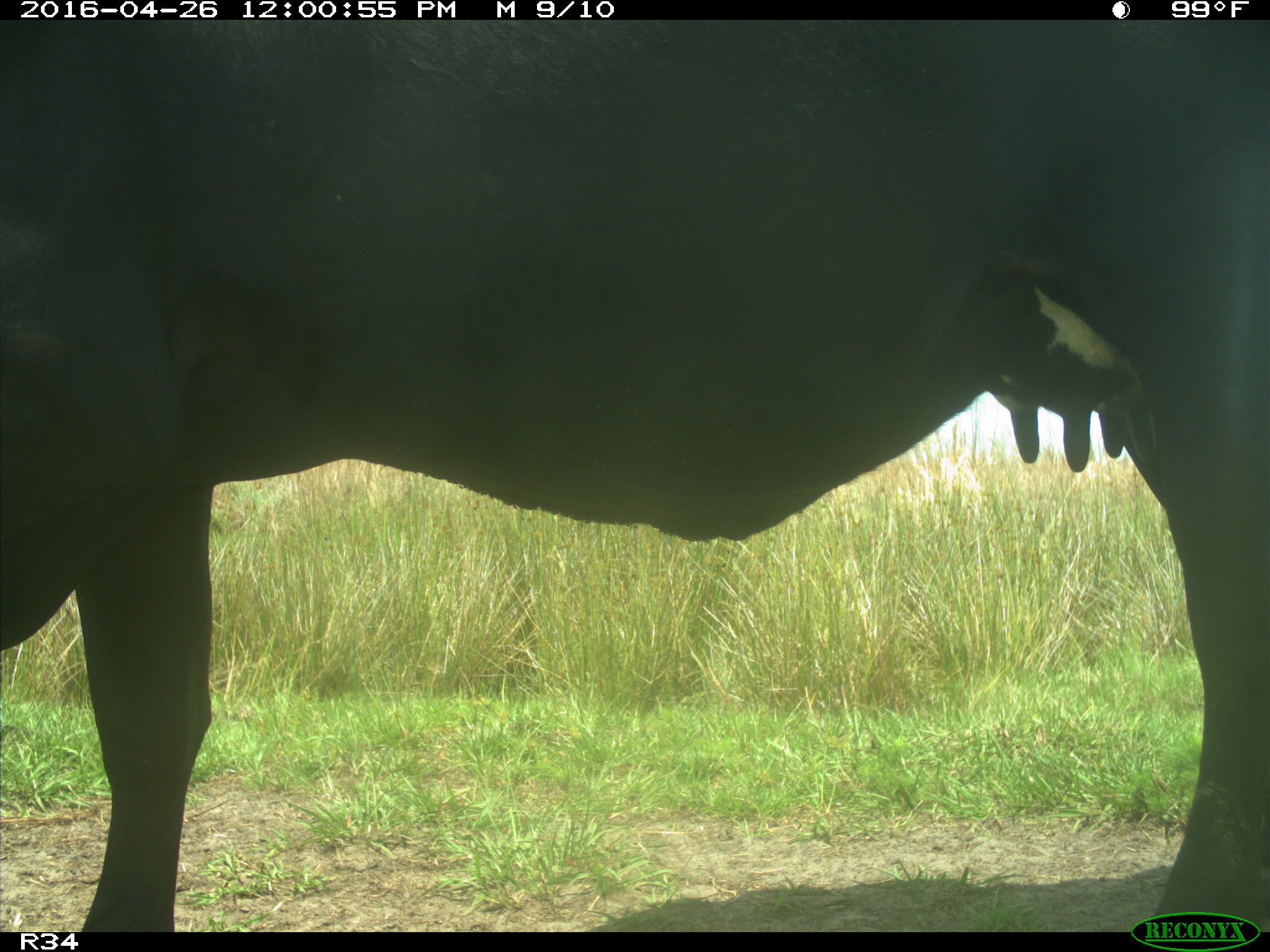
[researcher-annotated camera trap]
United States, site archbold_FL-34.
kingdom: Animalia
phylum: Chordata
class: Mammalia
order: Artiodactyla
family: Bovidae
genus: Bos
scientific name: Bos taurus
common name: domestic cow